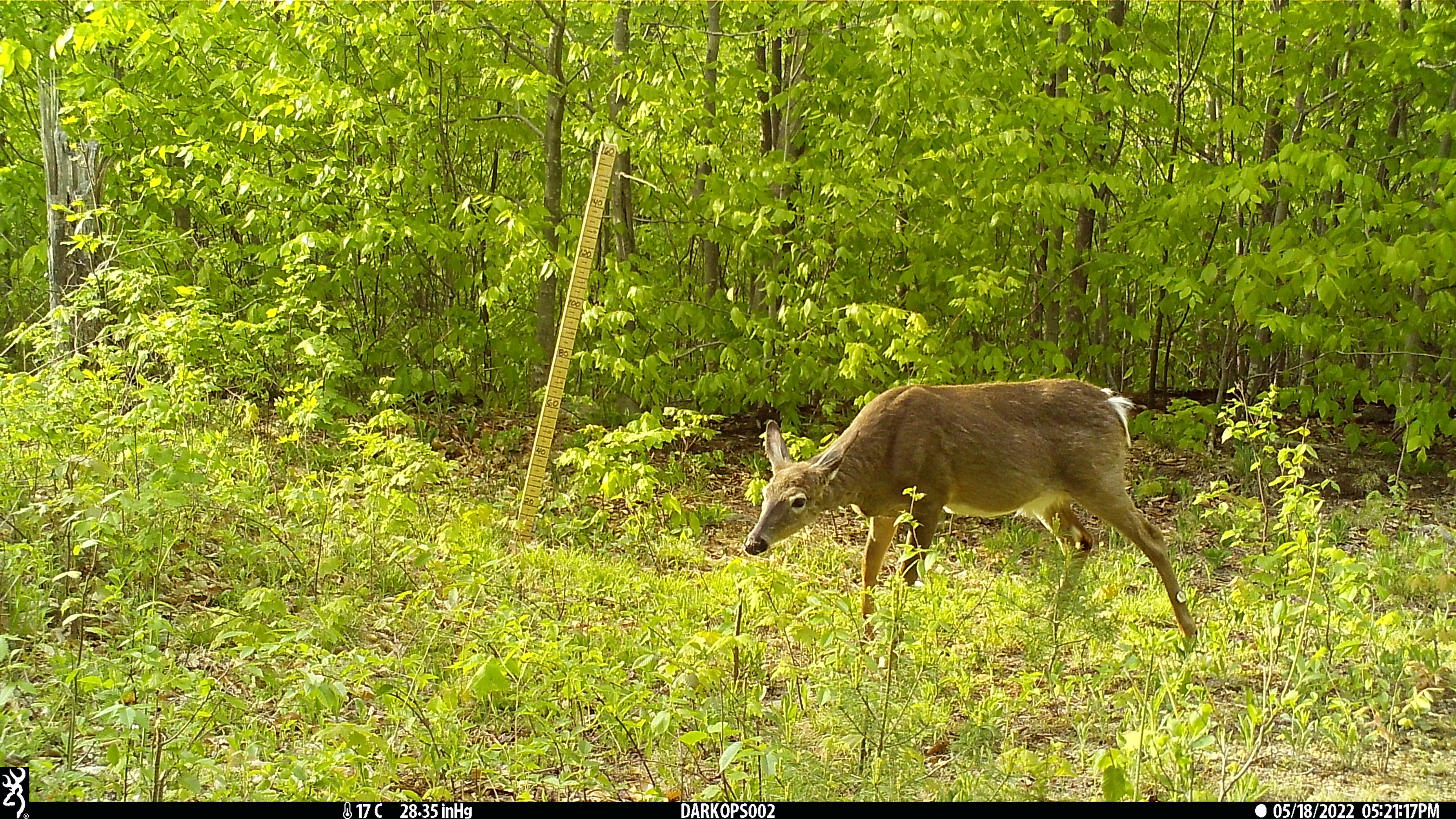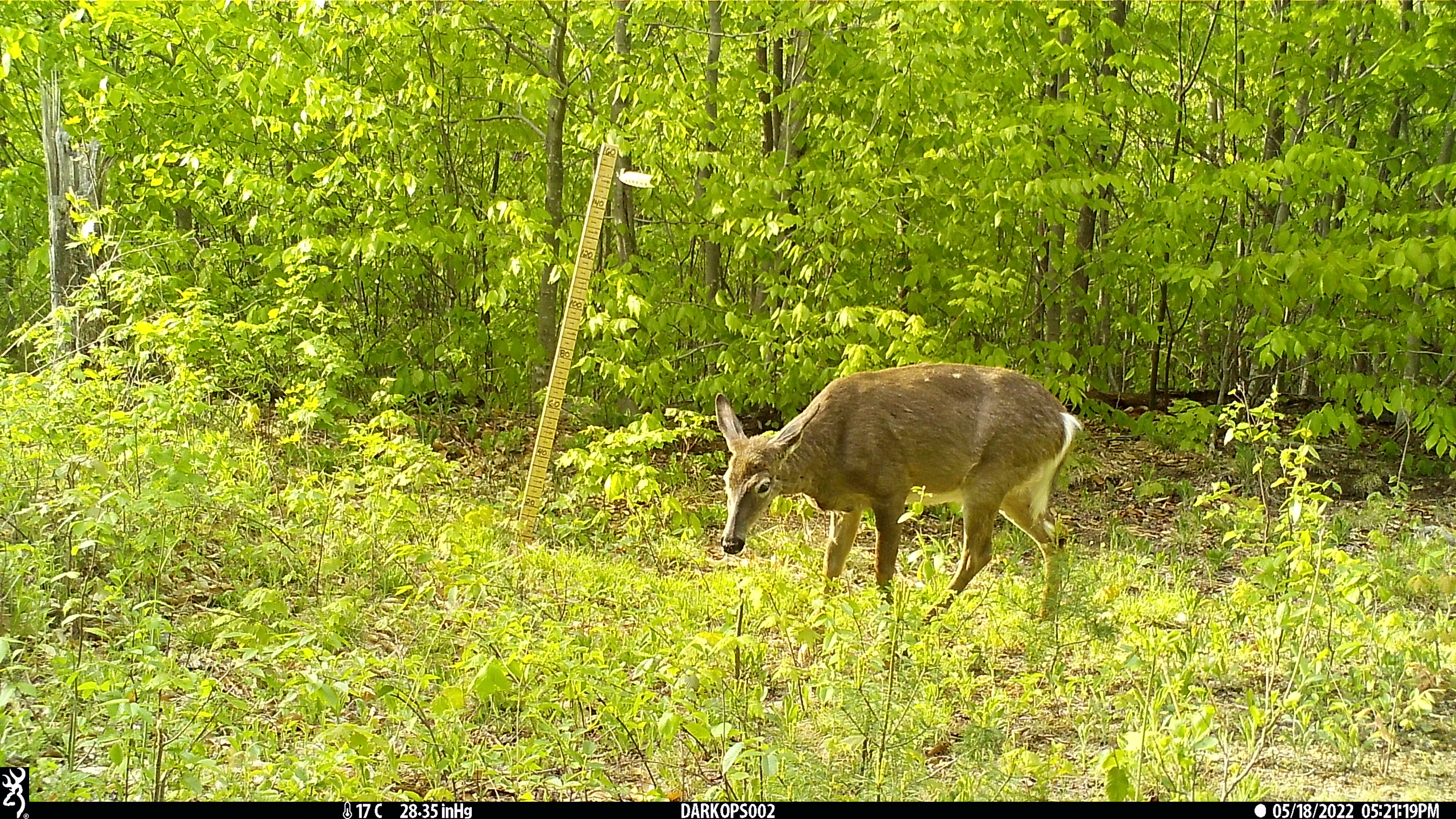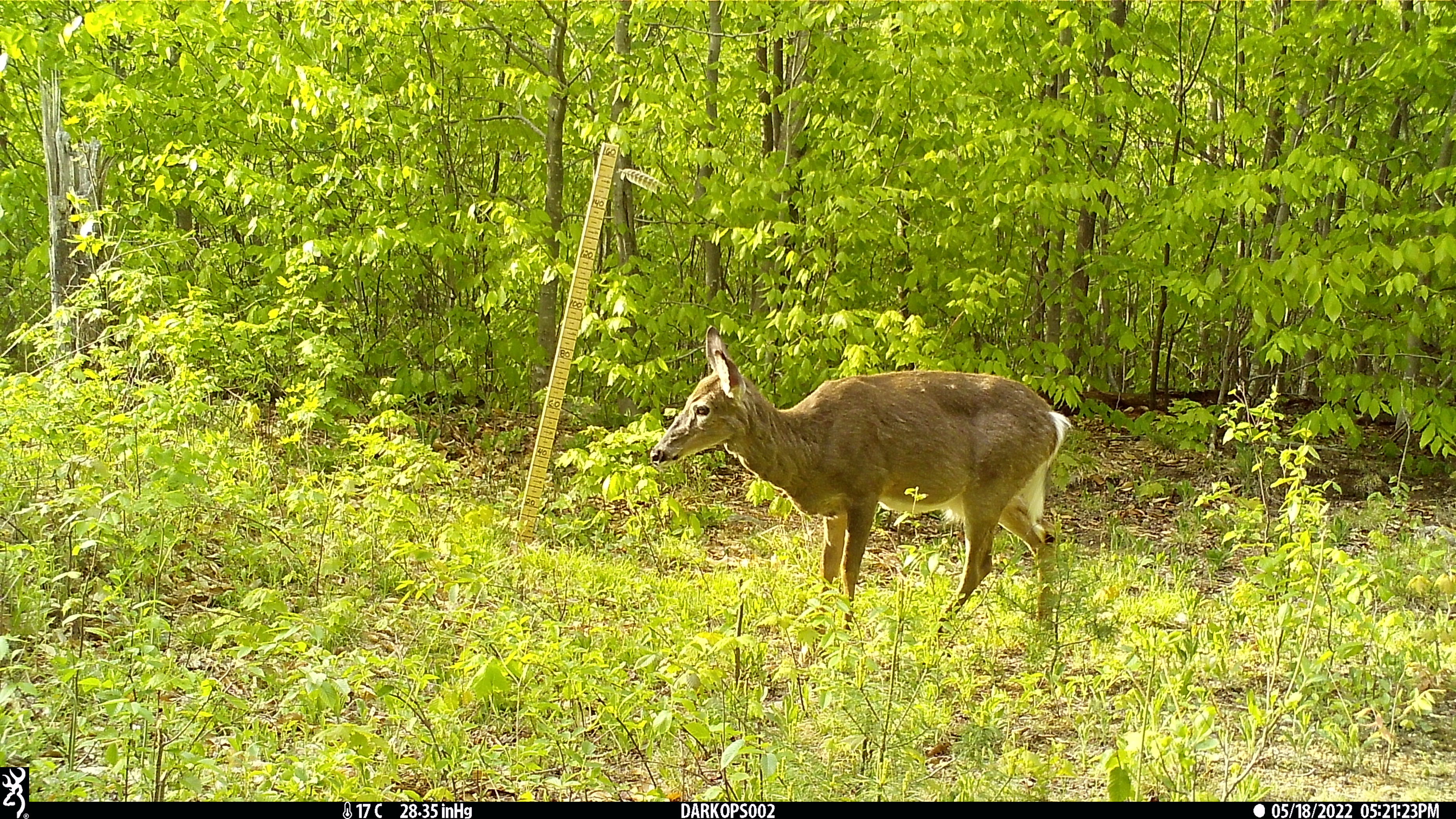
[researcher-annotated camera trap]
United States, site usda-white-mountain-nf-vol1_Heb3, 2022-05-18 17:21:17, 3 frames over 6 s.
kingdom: Animalia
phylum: Chordata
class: Mammalia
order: Artiodactyla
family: Cervidae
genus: Odocoileus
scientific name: Odocoileus virginianus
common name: white-tailed deer